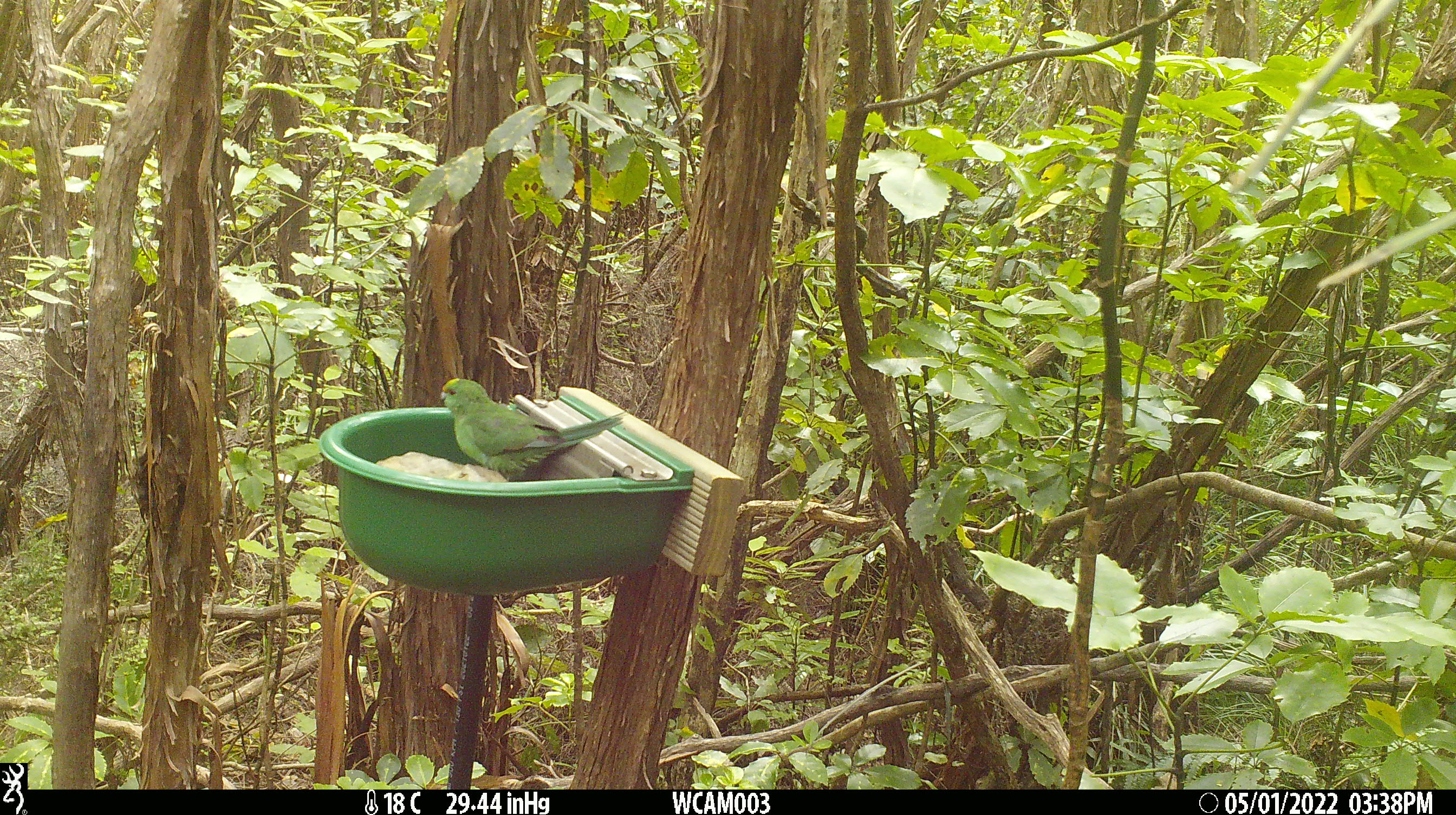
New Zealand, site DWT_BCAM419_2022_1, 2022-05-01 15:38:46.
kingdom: Animalia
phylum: Chordata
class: Aves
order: Psittaciformes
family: Psittaculidae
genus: Cyanoramphus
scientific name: Cyanoramphus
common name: parakeet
Parakeet (Cyanoramphus).